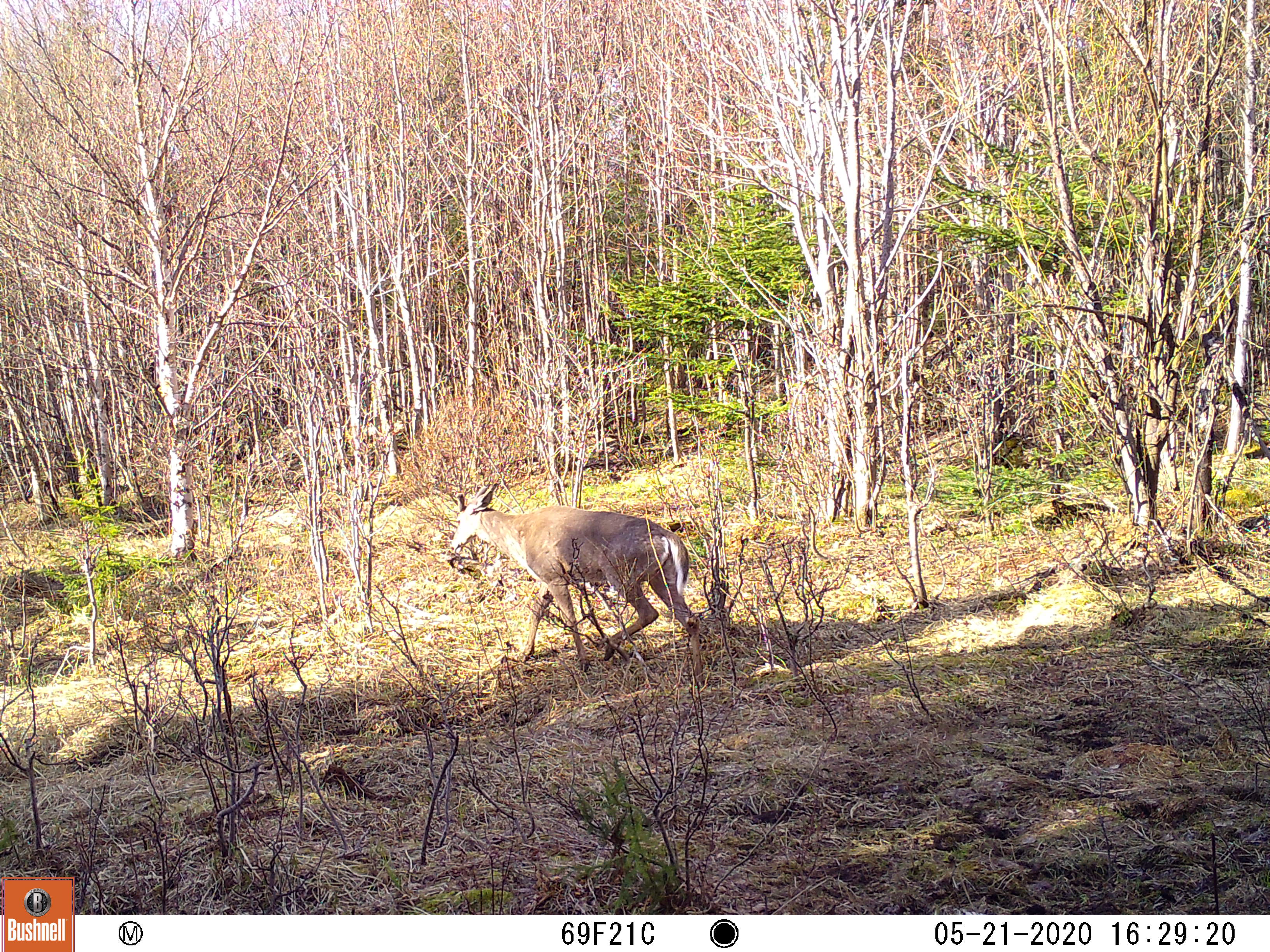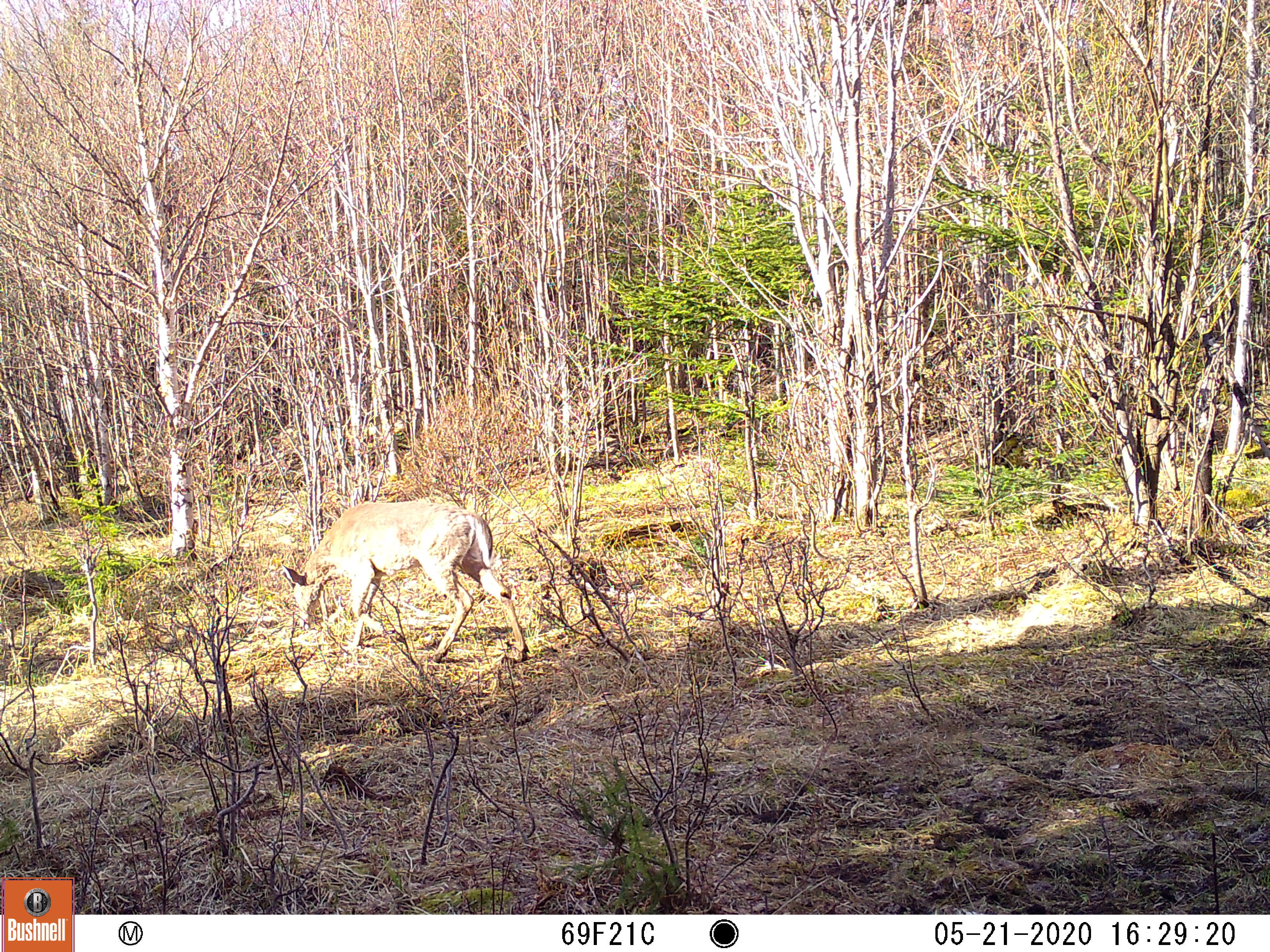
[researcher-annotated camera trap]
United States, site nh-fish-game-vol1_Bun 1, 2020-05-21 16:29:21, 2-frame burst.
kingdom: Animalia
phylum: Chordata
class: Mammalia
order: Artiodactyla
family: Cervidae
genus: Odocoileus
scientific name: Odocoileus virginianus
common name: white-tailed deer